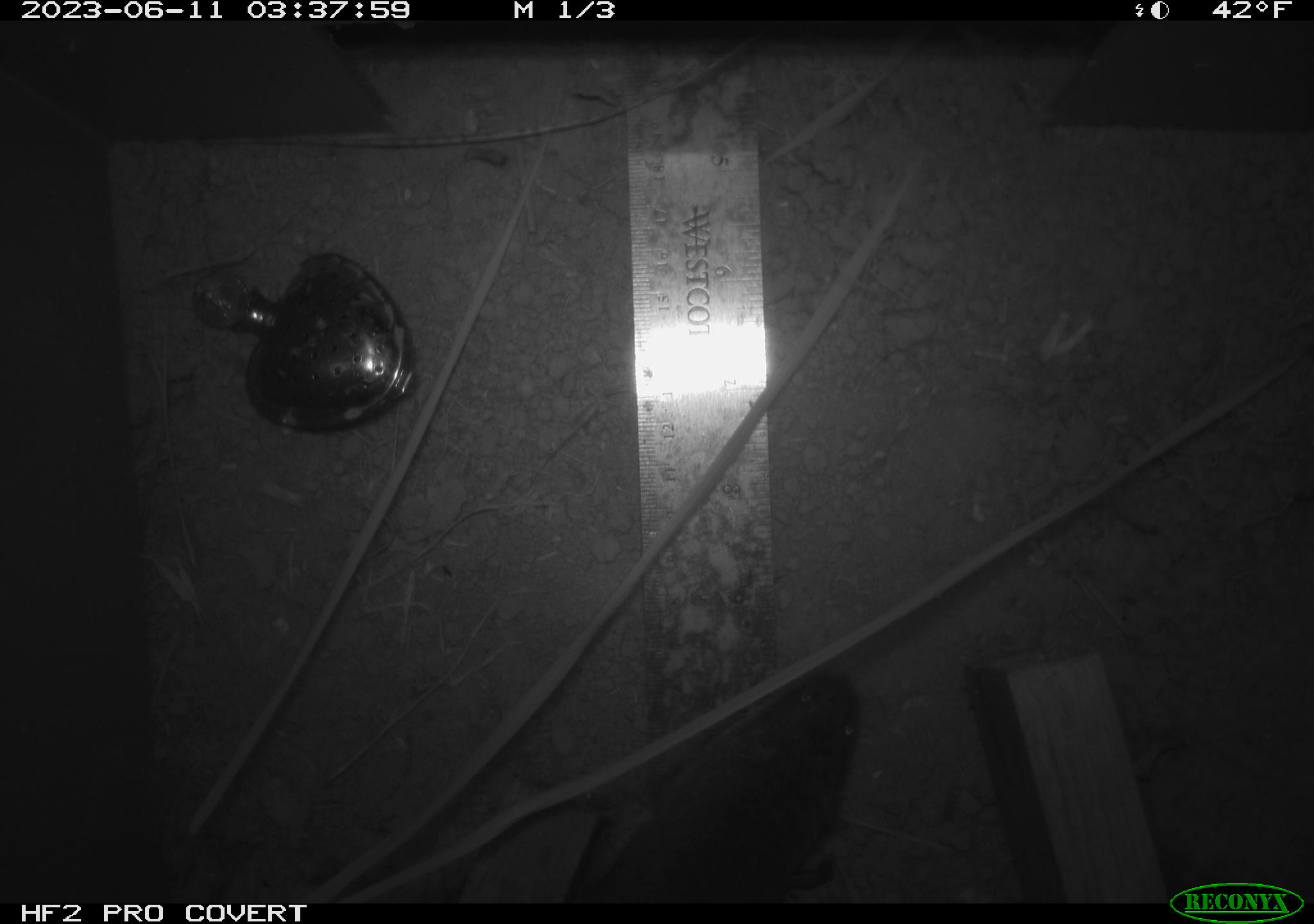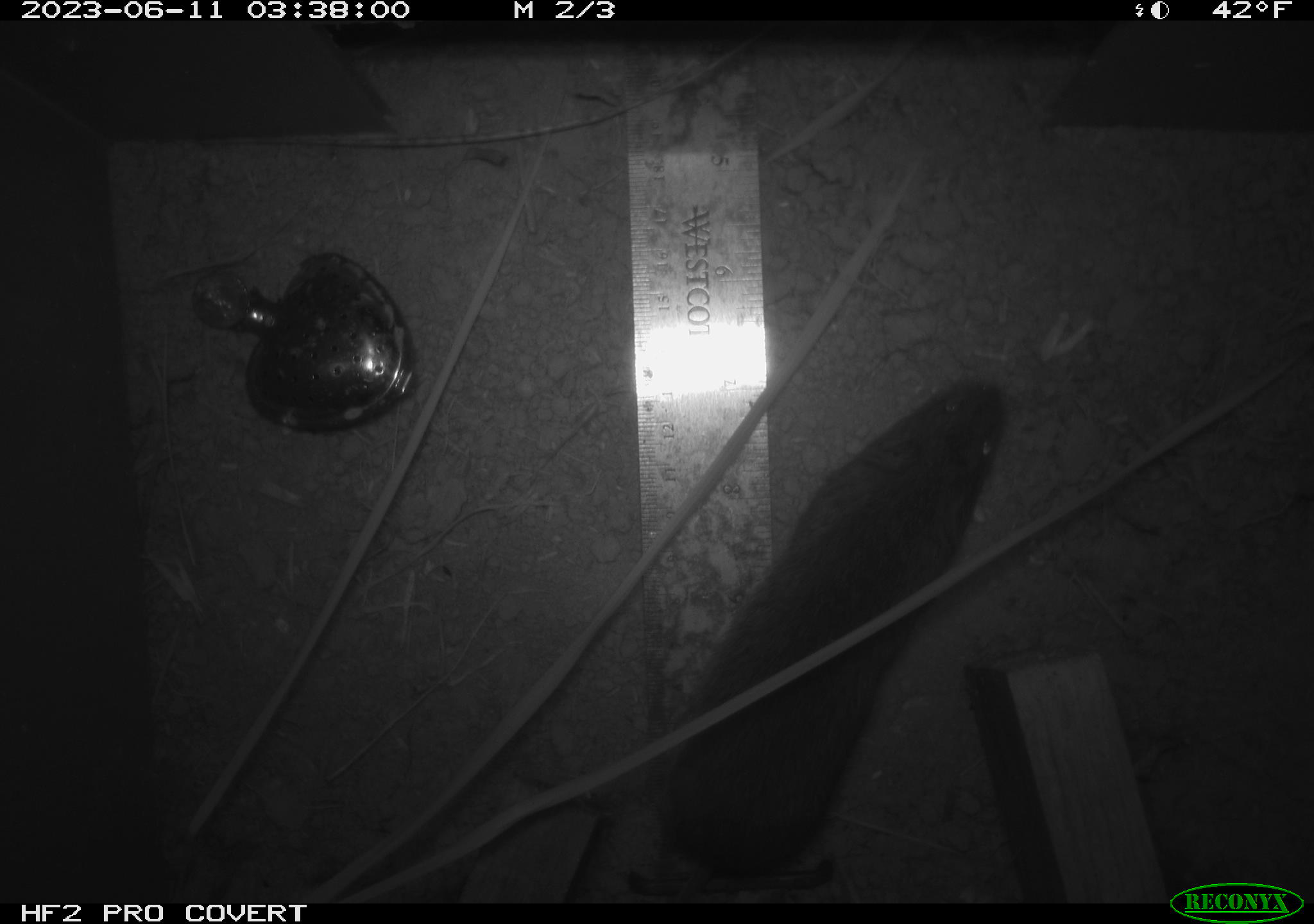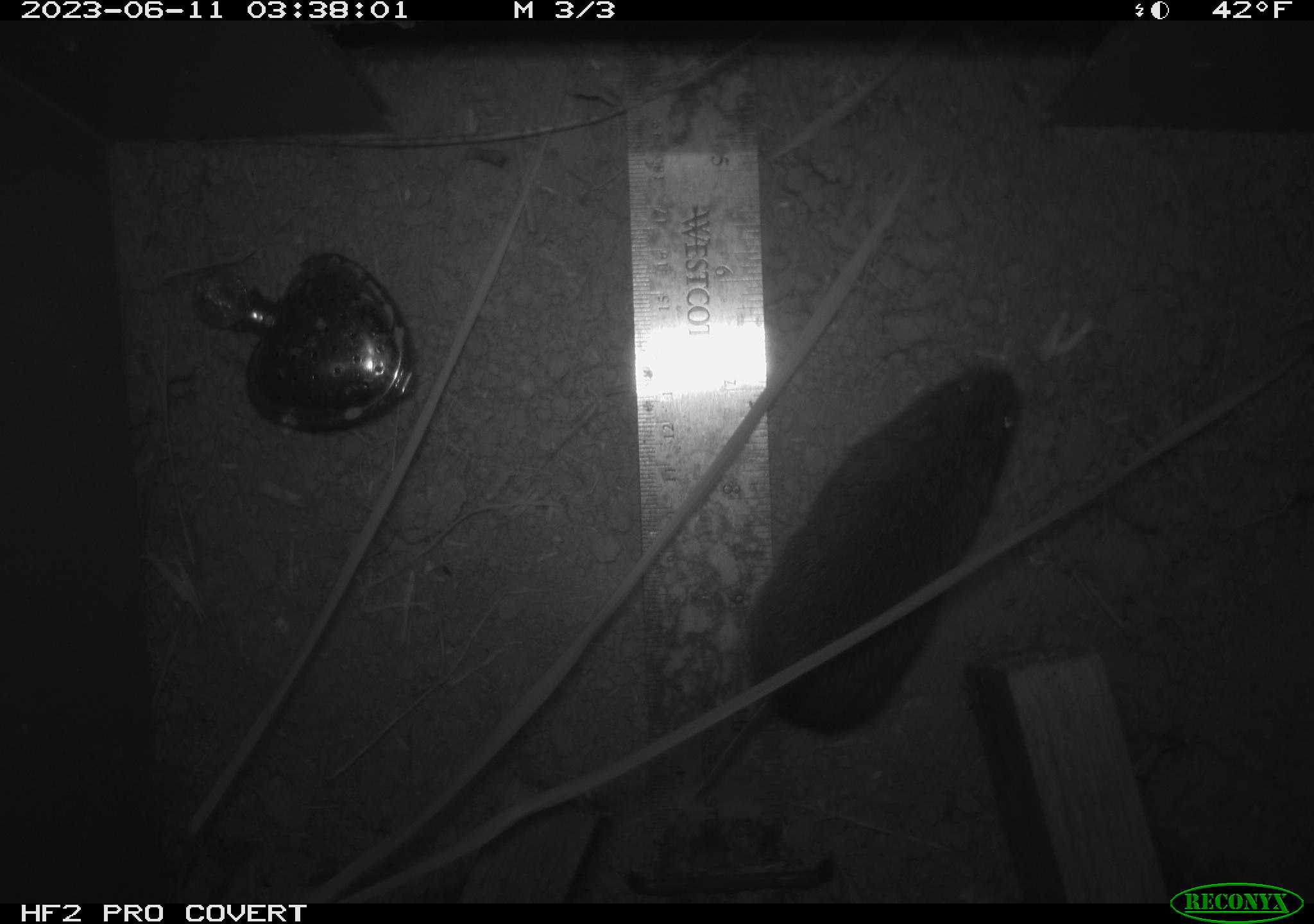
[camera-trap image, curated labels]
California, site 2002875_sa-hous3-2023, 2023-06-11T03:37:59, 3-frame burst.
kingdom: Animalia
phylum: Chordata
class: Mammalia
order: Rodentia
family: Cricetidae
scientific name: Arvicolinae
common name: voles, lemmings, and muskrats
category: arvicolinae subfamily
Arvicolinae subfamily (voles, lemmings, and muskrats) (Arvicolinae).